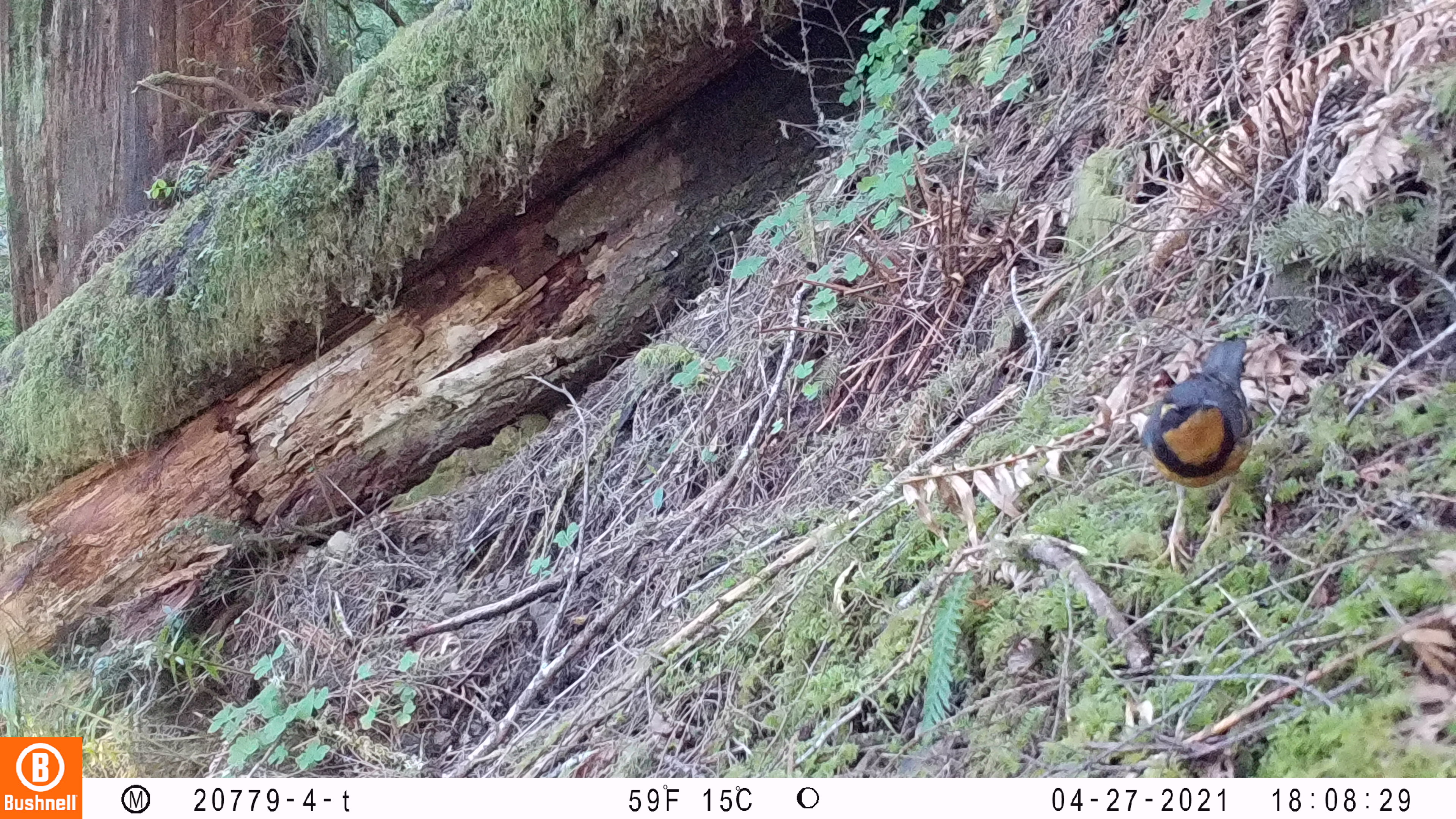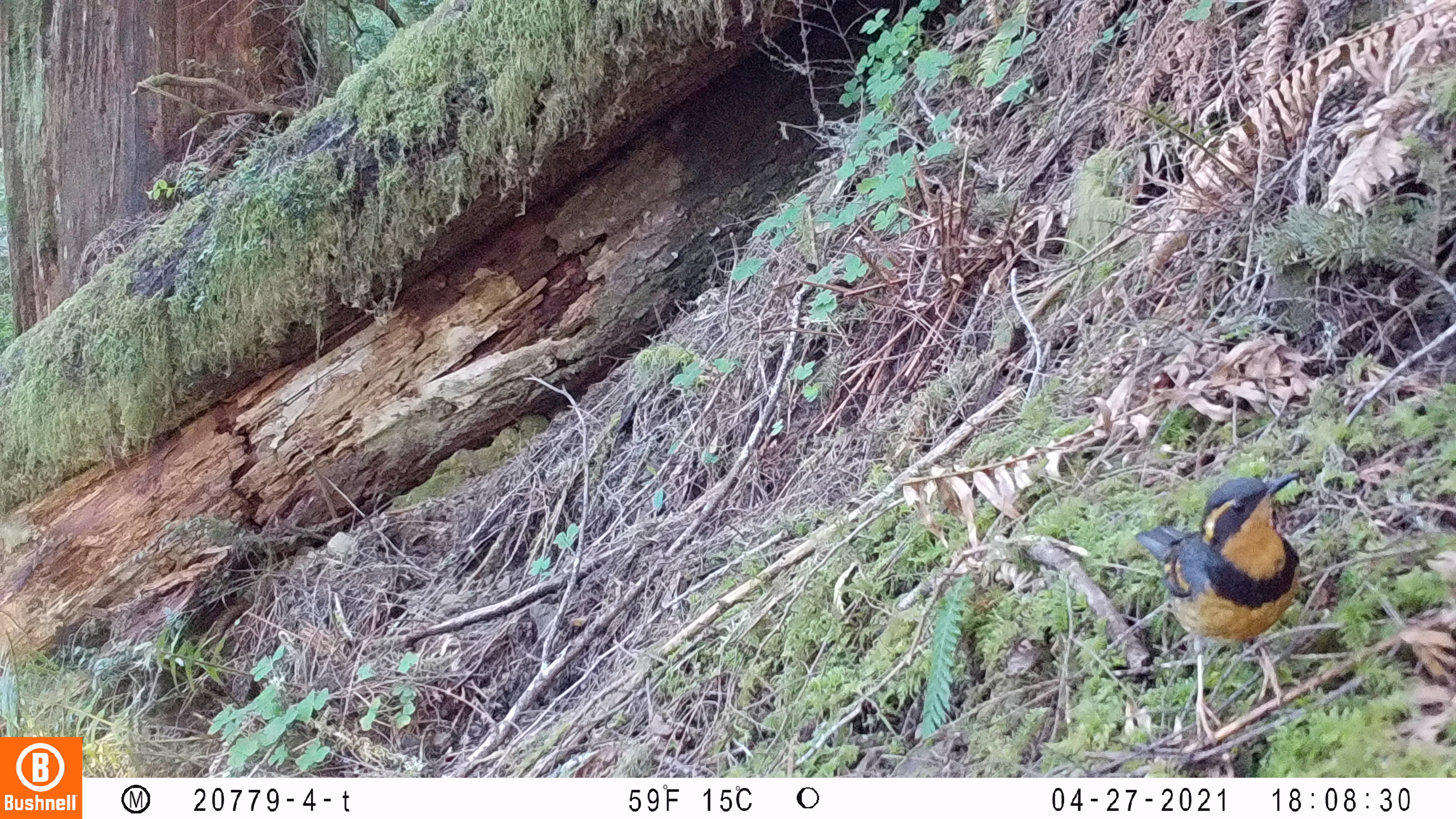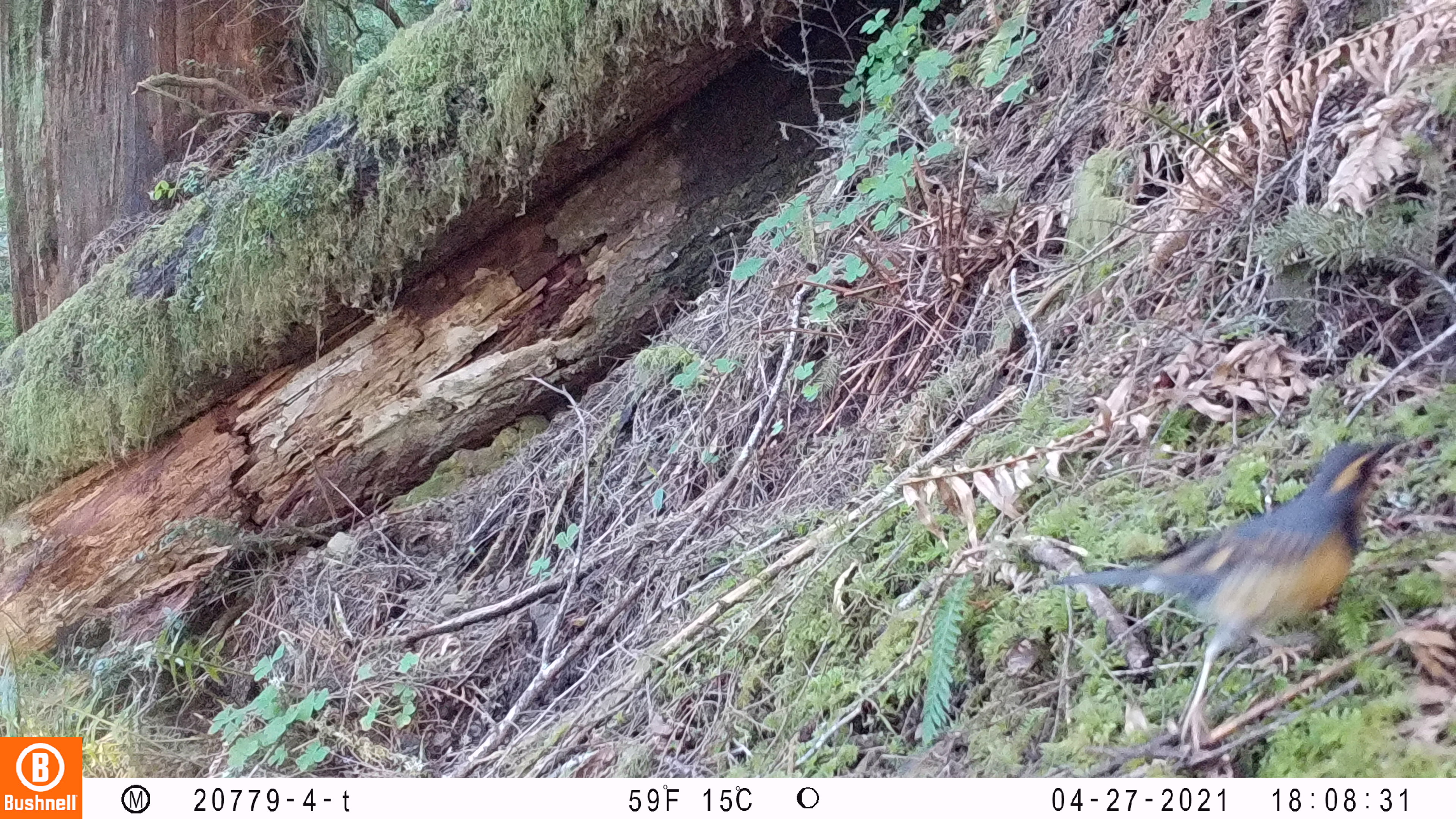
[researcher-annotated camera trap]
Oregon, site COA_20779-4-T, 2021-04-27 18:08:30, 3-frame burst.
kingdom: Animalia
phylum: Chordata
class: Aves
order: Passeriformes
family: Turdidae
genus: Ixoreus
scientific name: Ixoreus naevius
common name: varied thrush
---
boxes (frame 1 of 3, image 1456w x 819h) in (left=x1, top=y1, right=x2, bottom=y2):
varied thrush: (left=1105, top=300, right=1294, bottom=583)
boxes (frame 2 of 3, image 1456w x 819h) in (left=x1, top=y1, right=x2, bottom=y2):
varied thrush: (left=1091, top=434, right=1367, bottom=760)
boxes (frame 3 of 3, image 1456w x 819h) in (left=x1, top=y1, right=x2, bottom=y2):
varied thrush: (left=1012, top=397, right=1443, bottom=774)